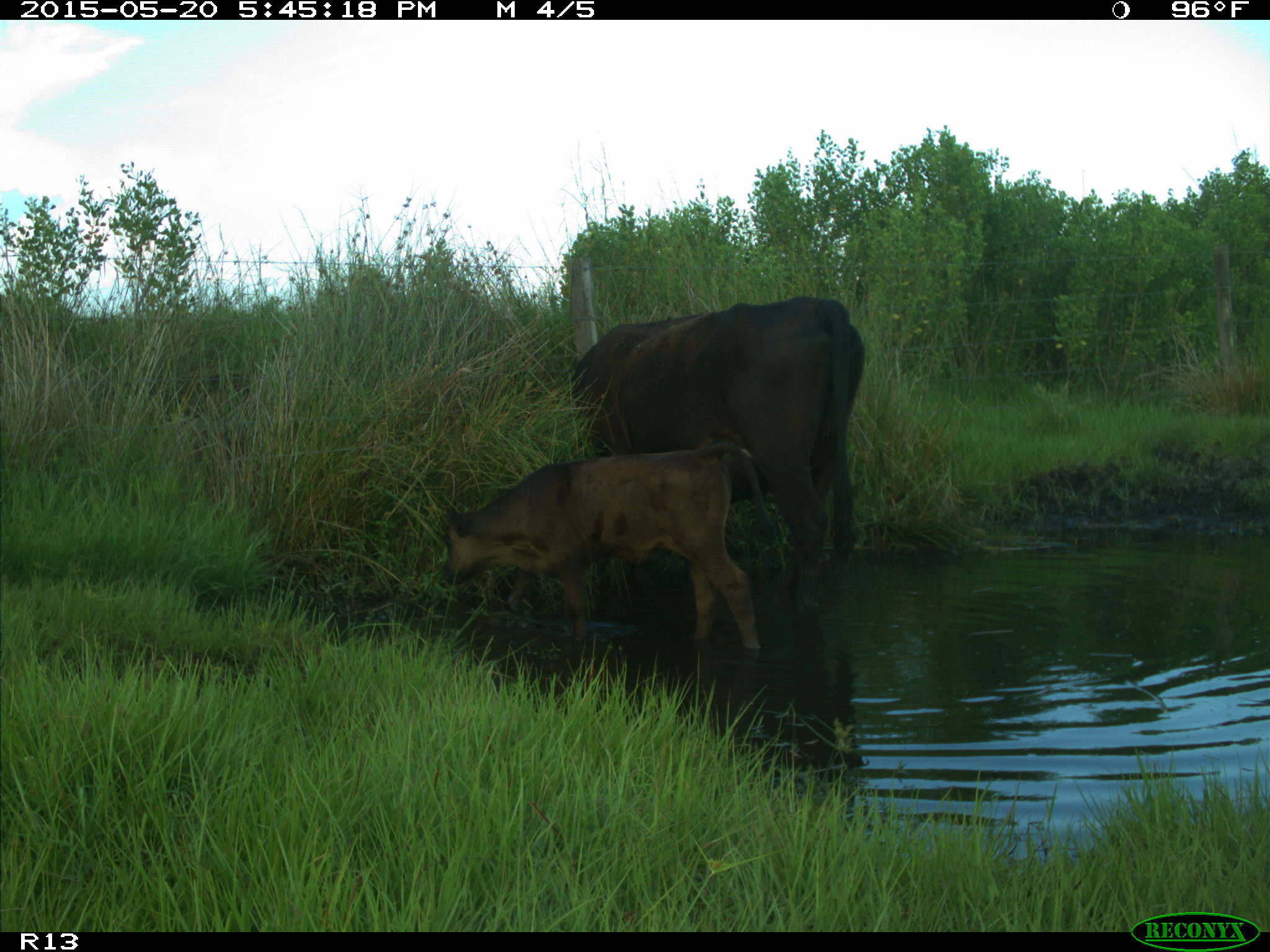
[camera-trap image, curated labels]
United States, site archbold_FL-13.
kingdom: Animalia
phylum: Chordata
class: Mammalia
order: Artiodactyla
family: Bovidae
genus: Bos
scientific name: Bos taurus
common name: domestic cow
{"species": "Bos taurus (domestic cow)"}